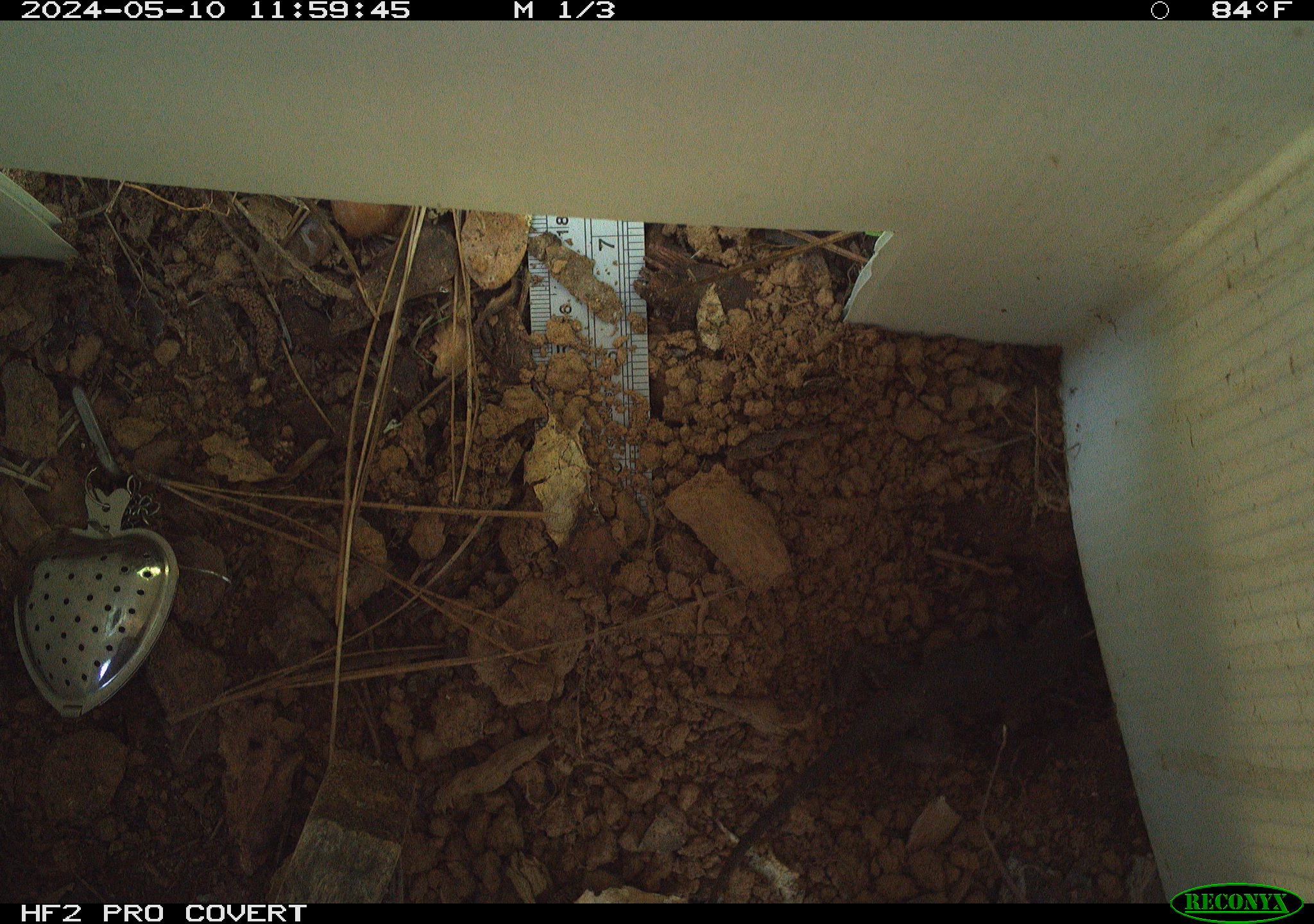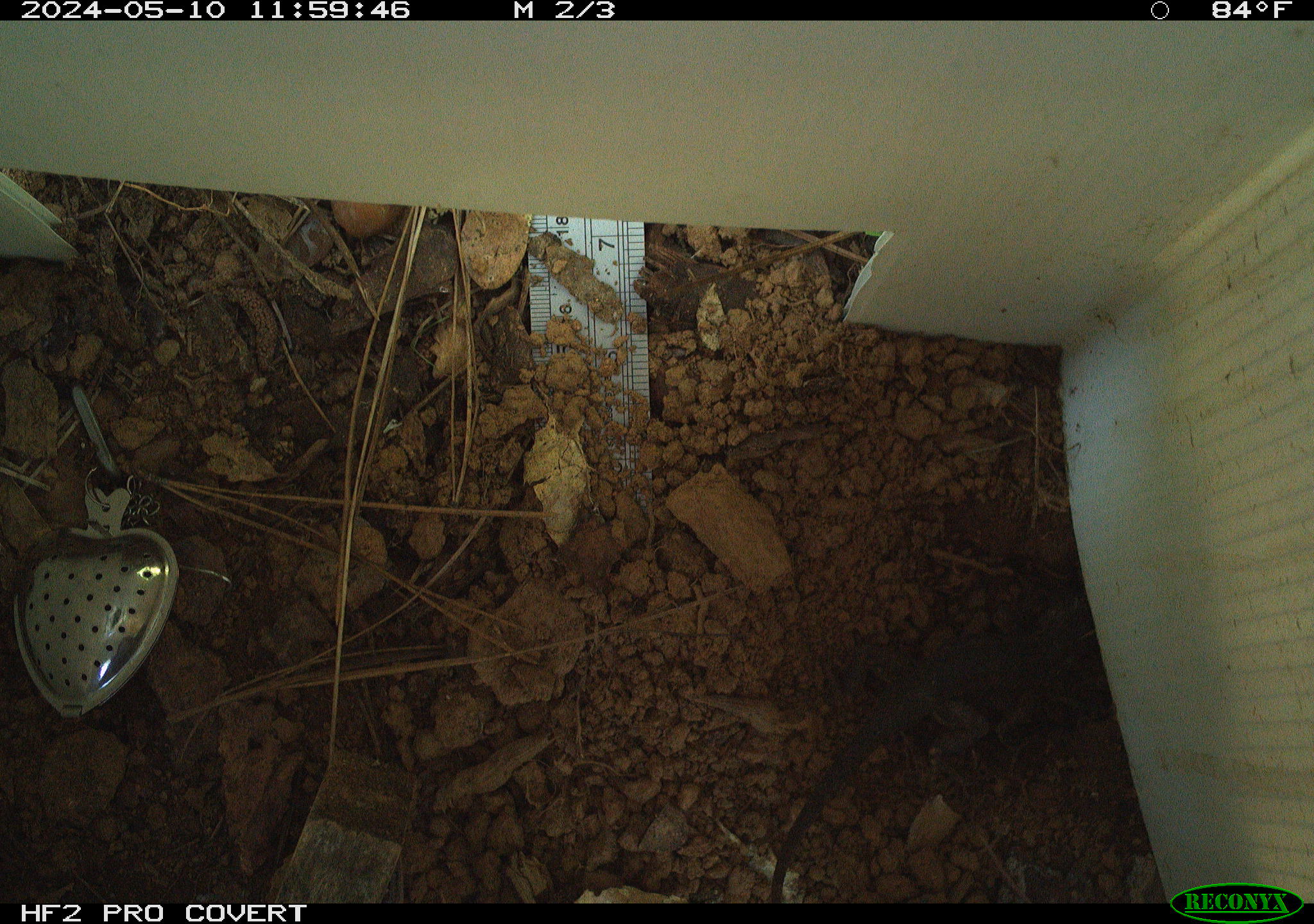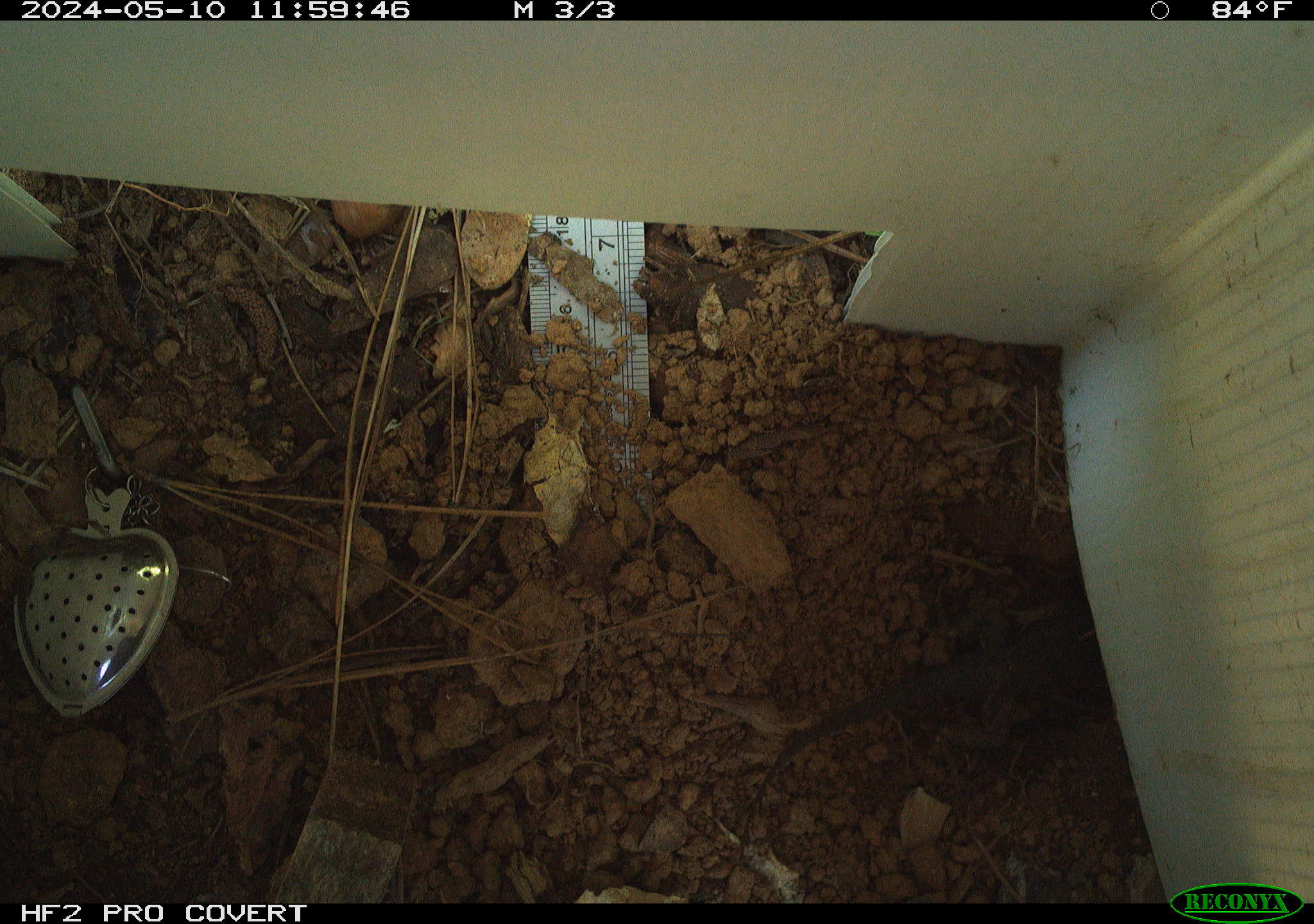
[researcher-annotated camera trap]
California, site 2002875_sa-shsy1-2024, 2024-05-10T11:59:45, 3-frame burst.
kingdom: Animalia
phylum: Chordata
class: Reptilia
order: Squamata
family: Phrynosomatidae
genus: Sceloporus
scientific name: Sceloporus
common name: spiny lizards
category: sceloporus species